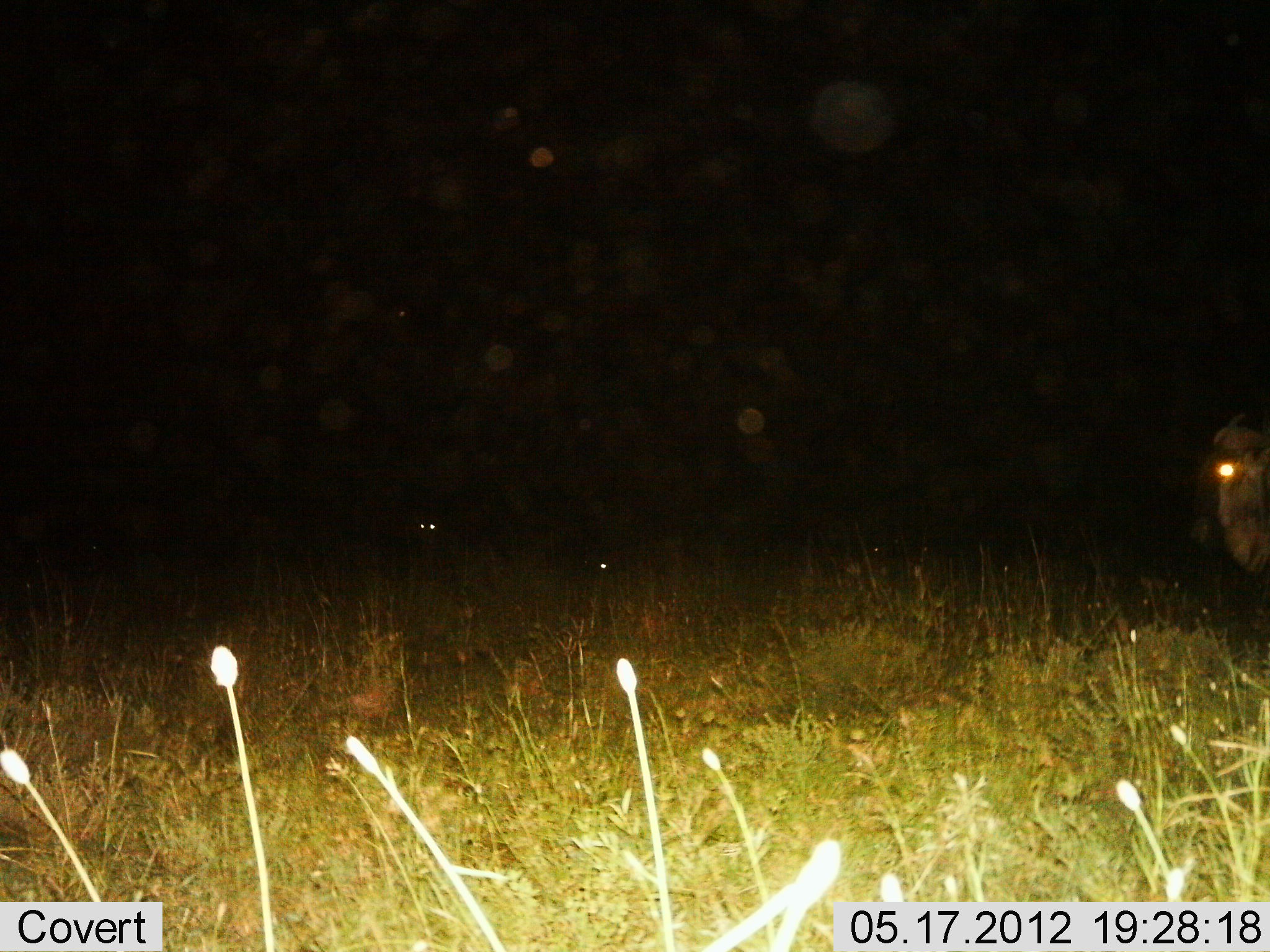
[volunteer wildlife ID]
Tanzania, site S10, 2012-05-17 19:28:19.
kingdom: Animalia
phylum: Chordata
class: Mammalia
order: Artiodactyla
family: Bovidae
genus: Connochaetes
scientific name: Connochaetes taurinus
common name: blue wildebeest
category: wildebeest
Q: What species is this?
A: Wildebeest (blue wildebeest) (Connochaetes taurinus).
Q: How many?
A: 1.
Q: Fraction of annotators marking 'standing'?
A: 90%.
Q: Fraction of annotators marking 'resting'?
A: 10%.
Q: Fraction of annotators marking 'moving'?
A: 20%.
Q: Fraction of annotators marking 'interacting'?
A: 0%.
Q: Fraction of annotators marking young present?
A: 0%.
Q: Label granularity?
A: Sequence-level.